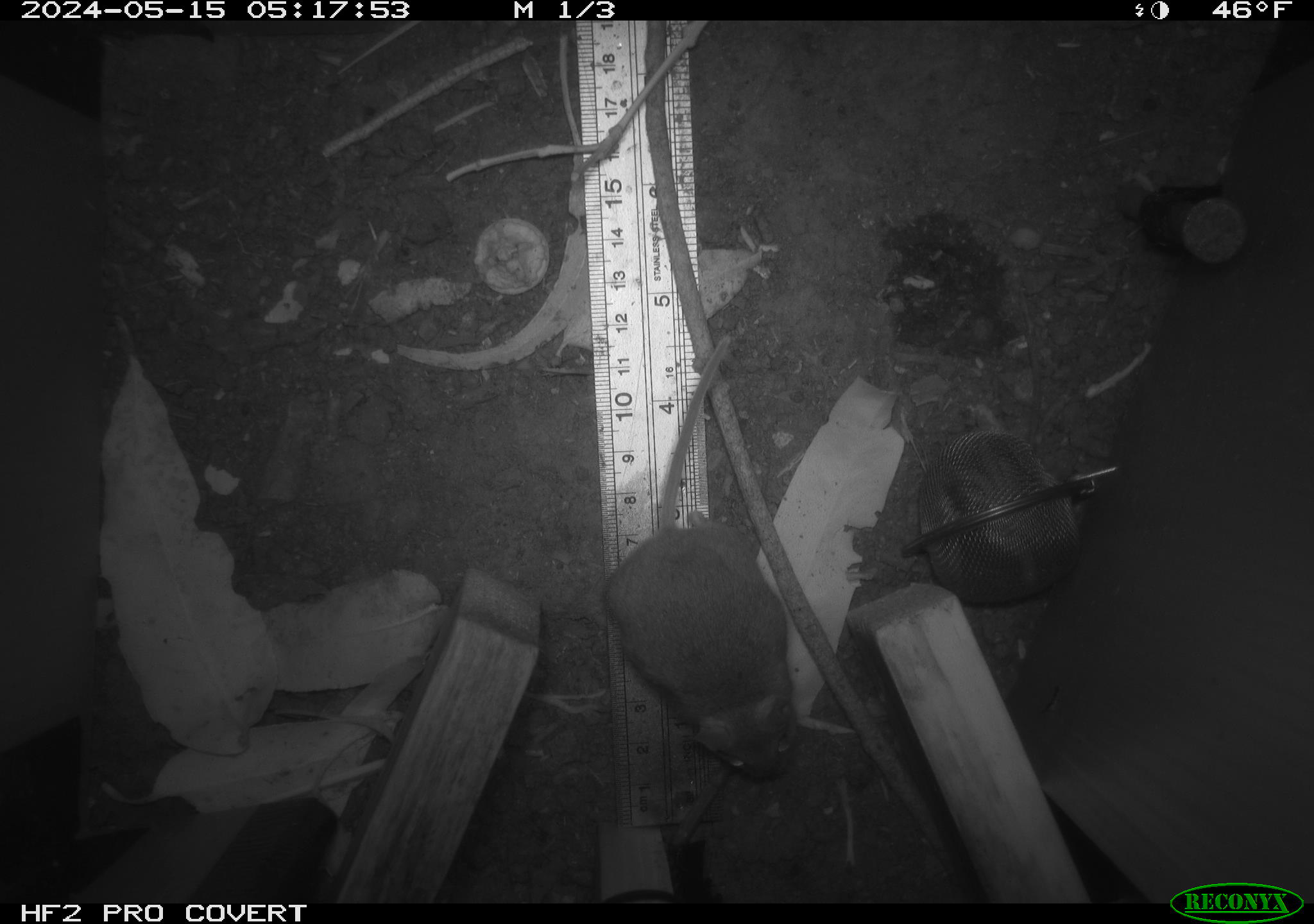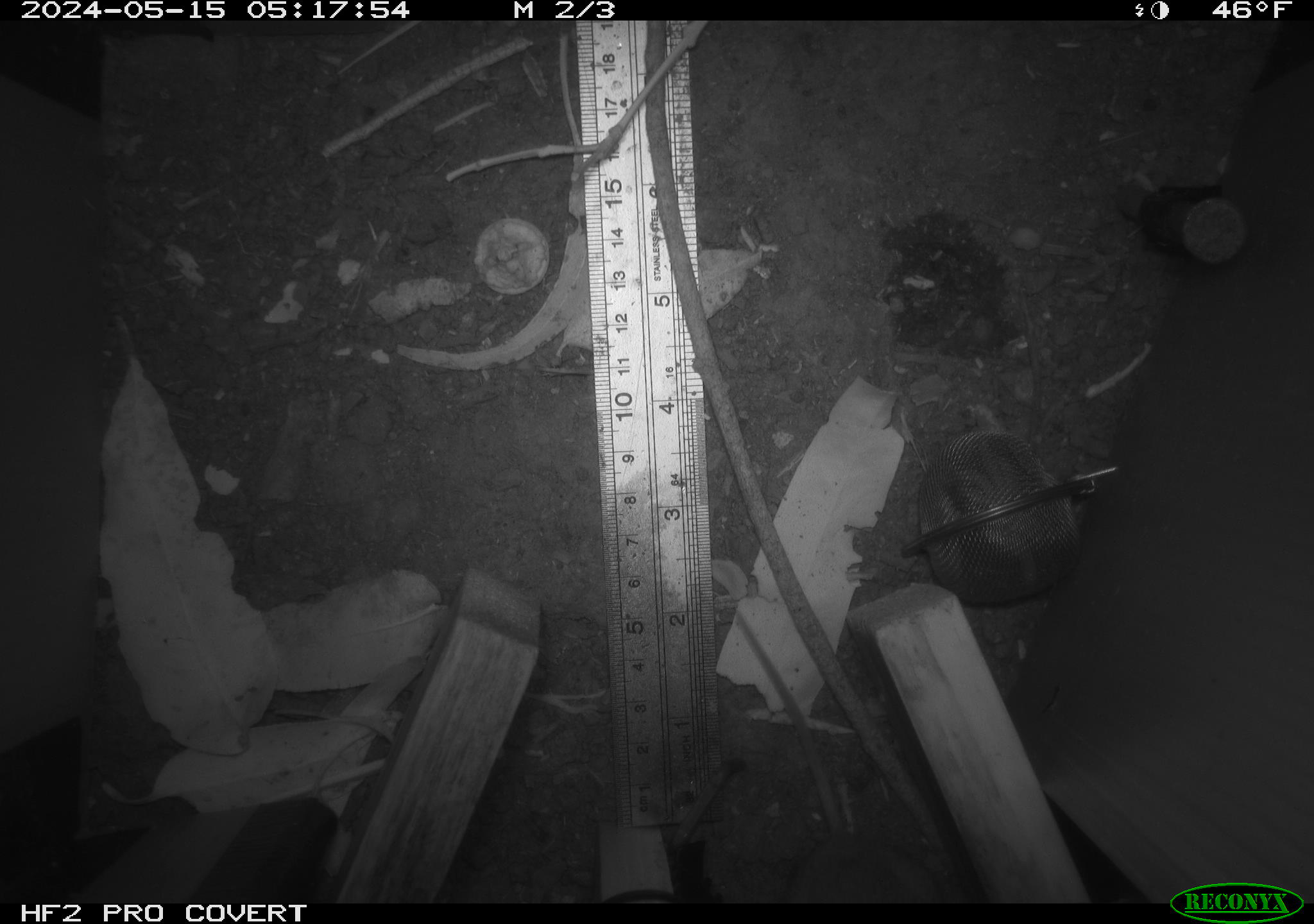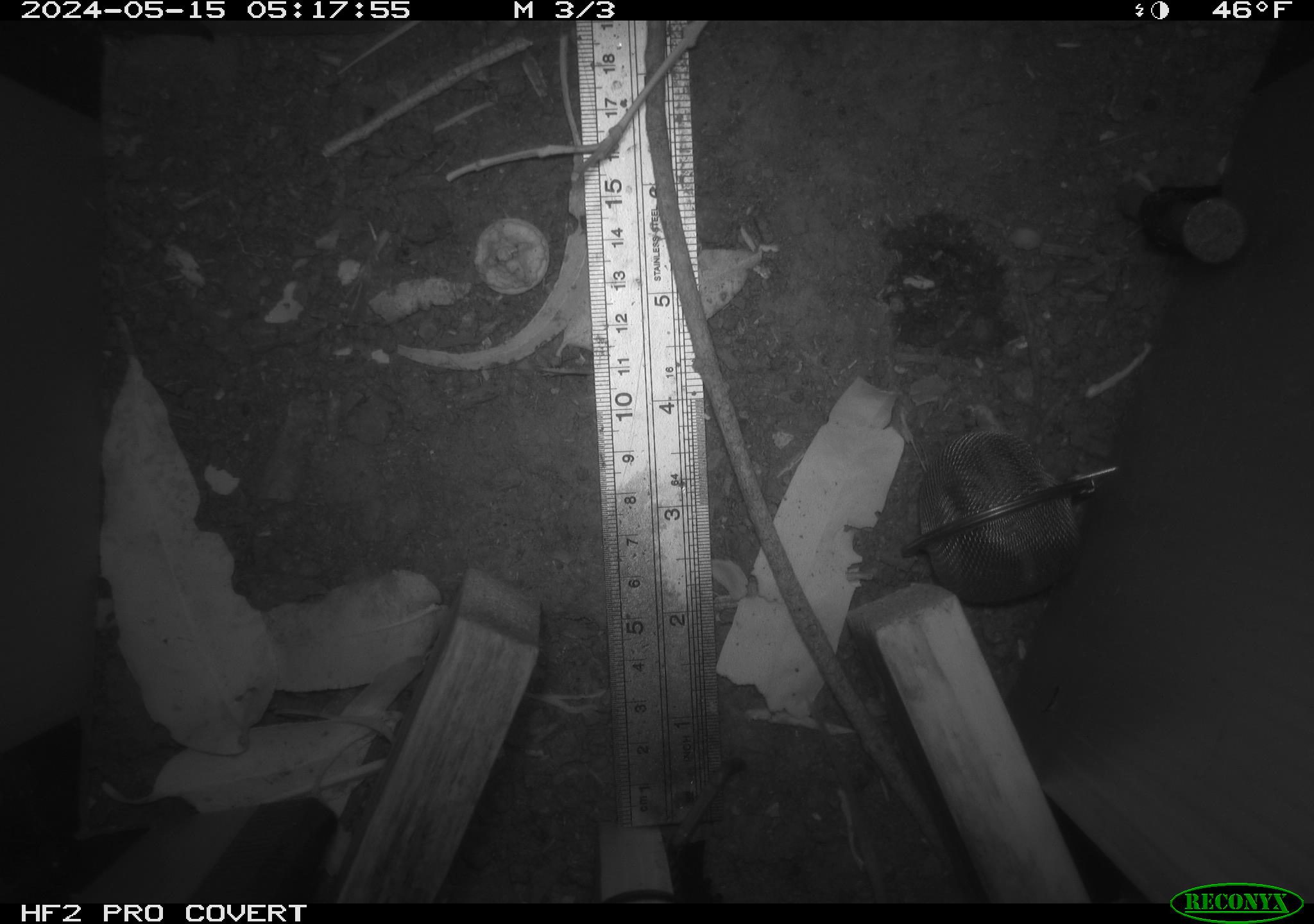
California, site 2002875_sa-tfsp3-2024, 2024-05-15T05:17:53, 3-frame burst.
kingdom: Animalia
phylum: Chordata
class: Mammalia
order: Rodentia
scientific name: Rodentia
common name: mouse species